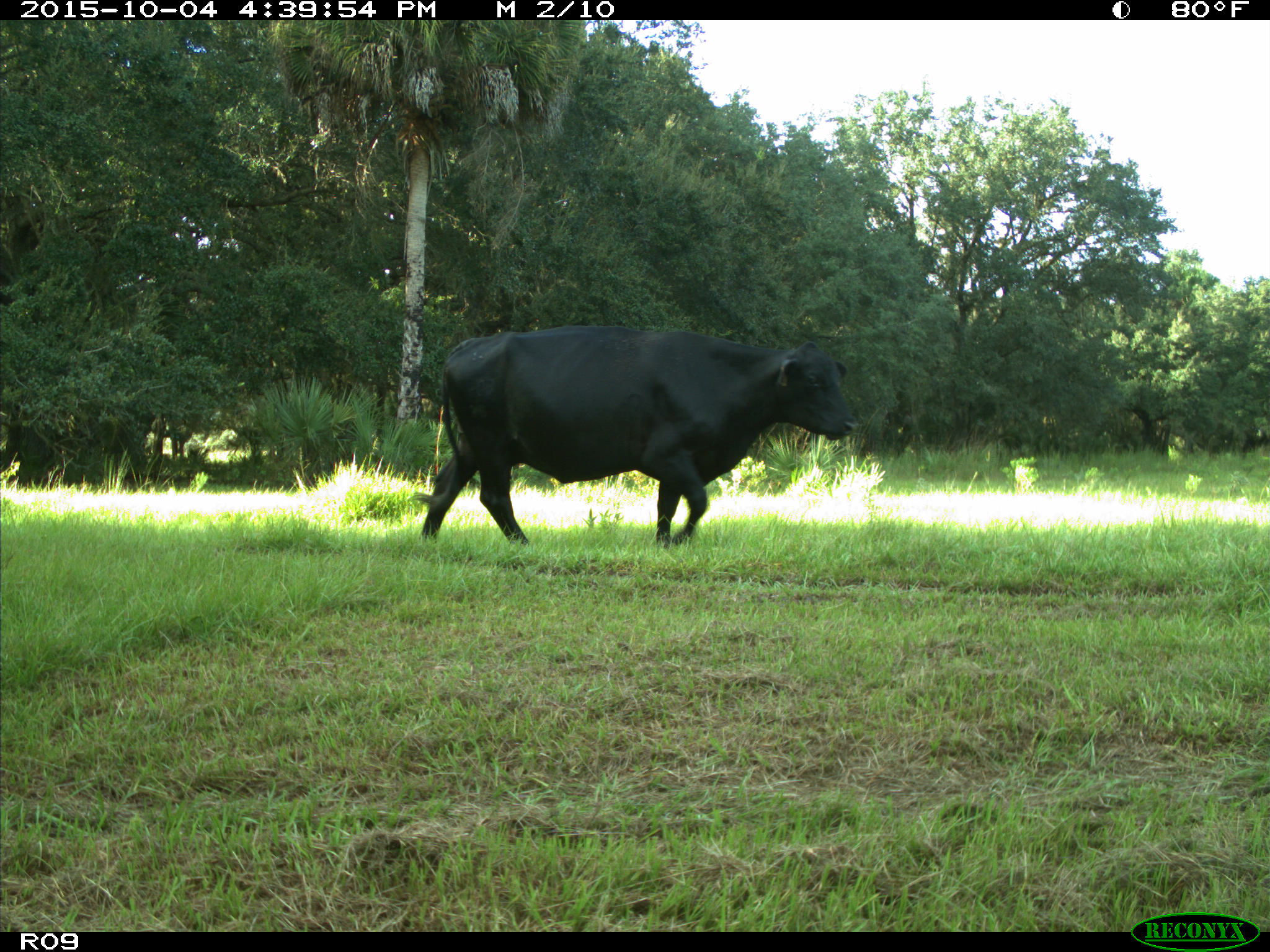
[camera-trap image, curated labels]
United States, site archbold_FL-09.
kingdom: Animalia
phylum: Chordata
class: Mammalia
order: Artiodactyla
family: Bovidae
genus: Bos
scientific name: Bos taurus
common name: domestic cow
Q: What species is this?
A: Bos taurus (domestic cow).